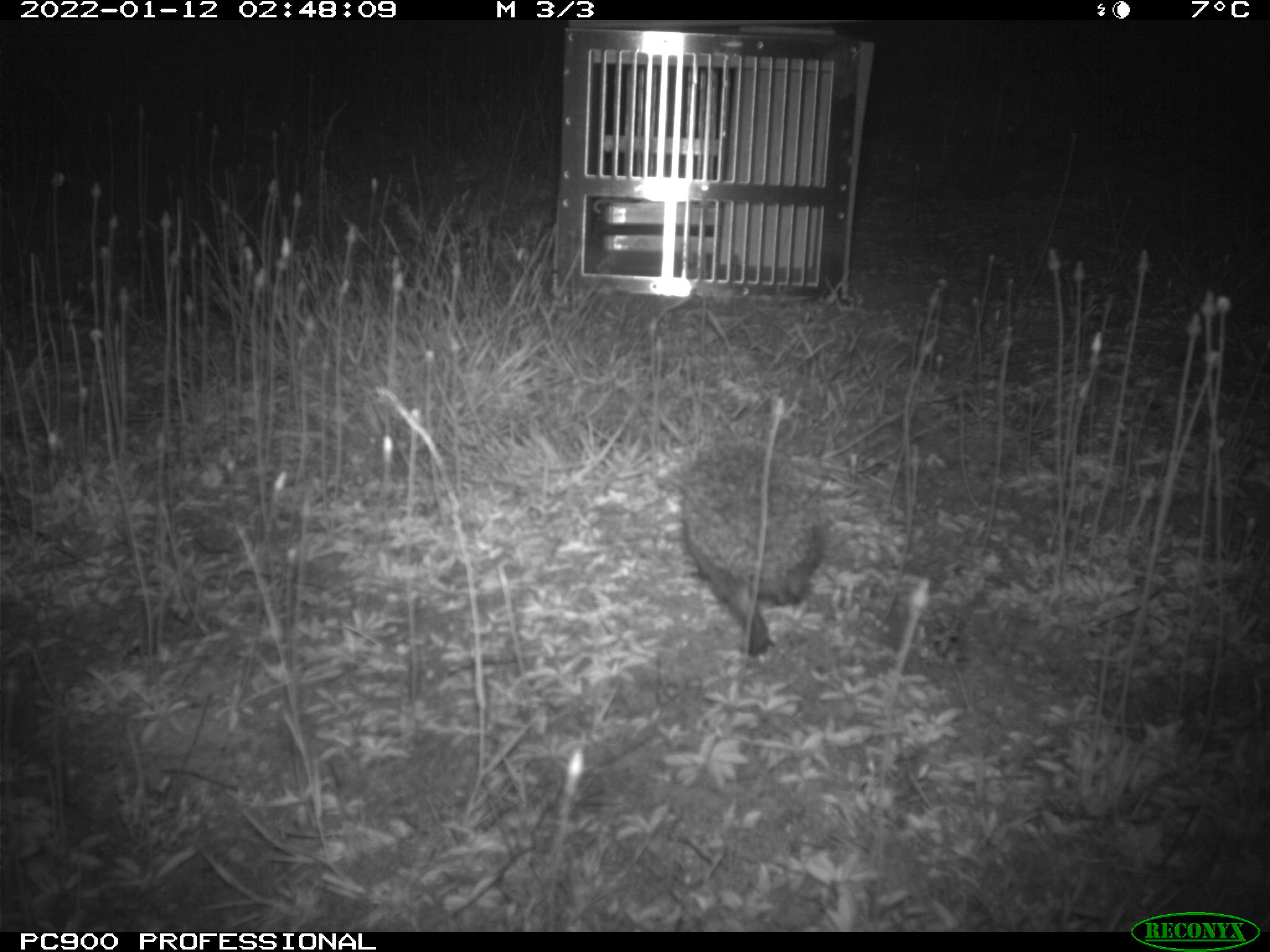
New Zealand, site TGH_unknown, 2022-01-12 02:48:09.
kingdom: Animalia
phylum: Chordata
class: Mammalia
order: Eulipotyphla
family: Erinaceidae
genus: Erinaceus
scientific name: Erinaceus europaeus europaeus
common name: european hedgehog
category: hedgehog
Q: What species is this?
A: Hedgehog (european hedgehog) (Erinaceus europaeus europaeus).